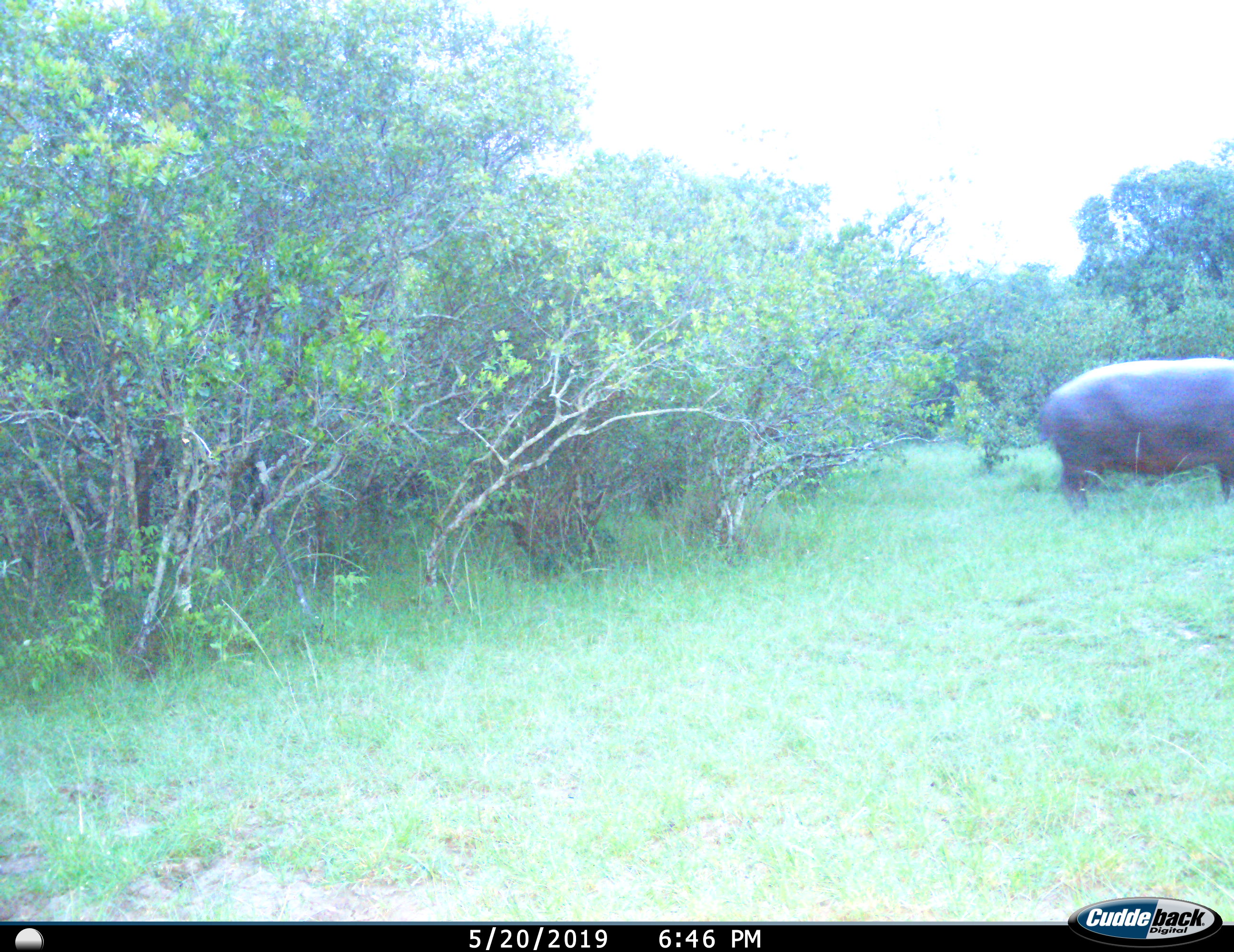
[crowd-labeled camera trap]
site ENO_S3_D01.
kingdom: Animalia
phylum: Chordata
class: Mammalia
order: Artiodactyla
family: Hippopotamidae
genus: Hippopotamus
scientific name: Hippopotamus amphibius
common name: hippopotamus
Hippopotamus (Hippopotamus amphibius), count 1. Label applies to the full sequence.